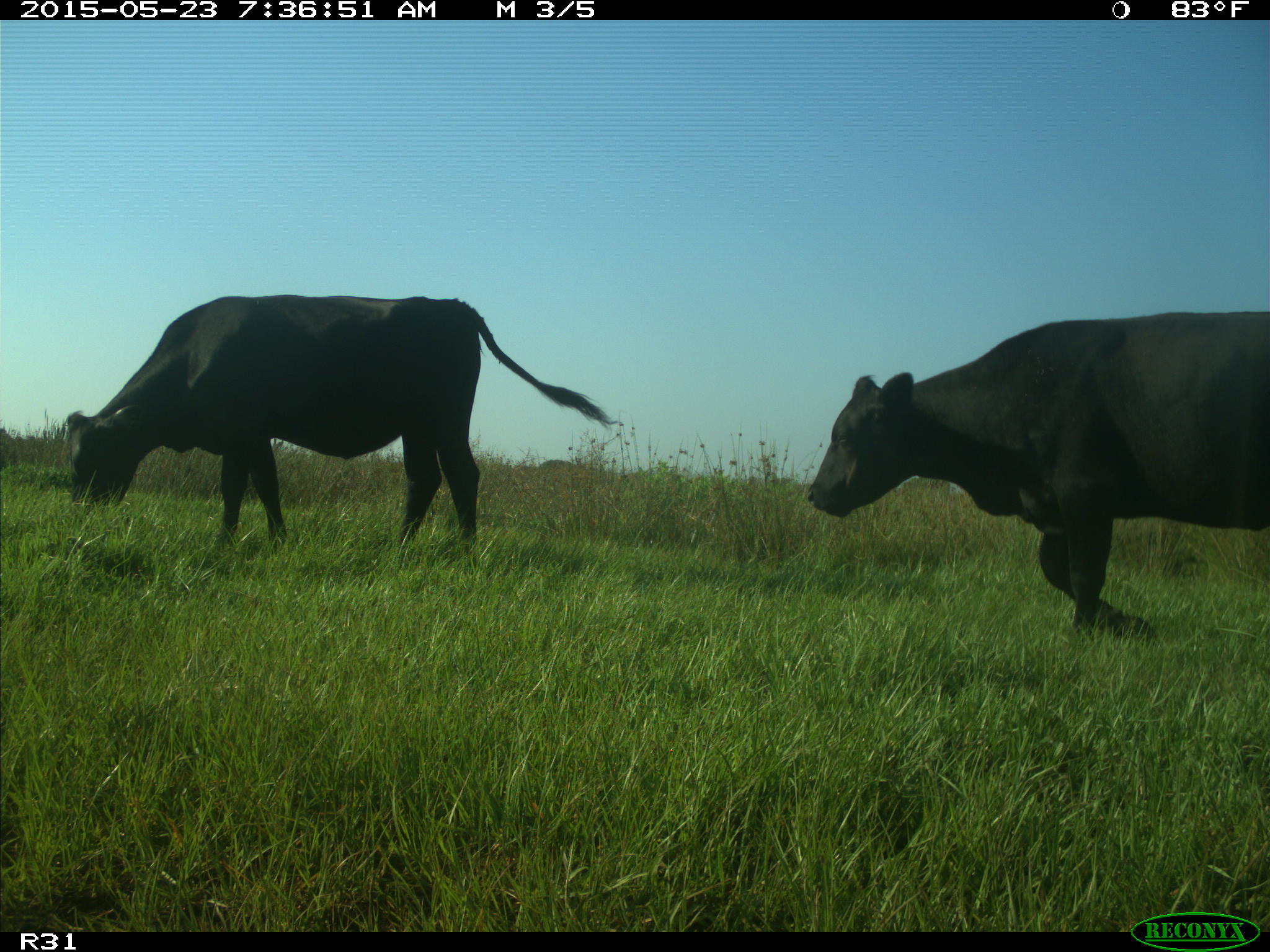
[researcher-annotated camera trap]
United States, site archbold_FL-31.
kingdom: Animalia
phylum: Chordata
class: Mammalia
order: Artiodactyla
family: Bovidae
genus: Bos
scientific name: Bos taurus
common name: domestic cow